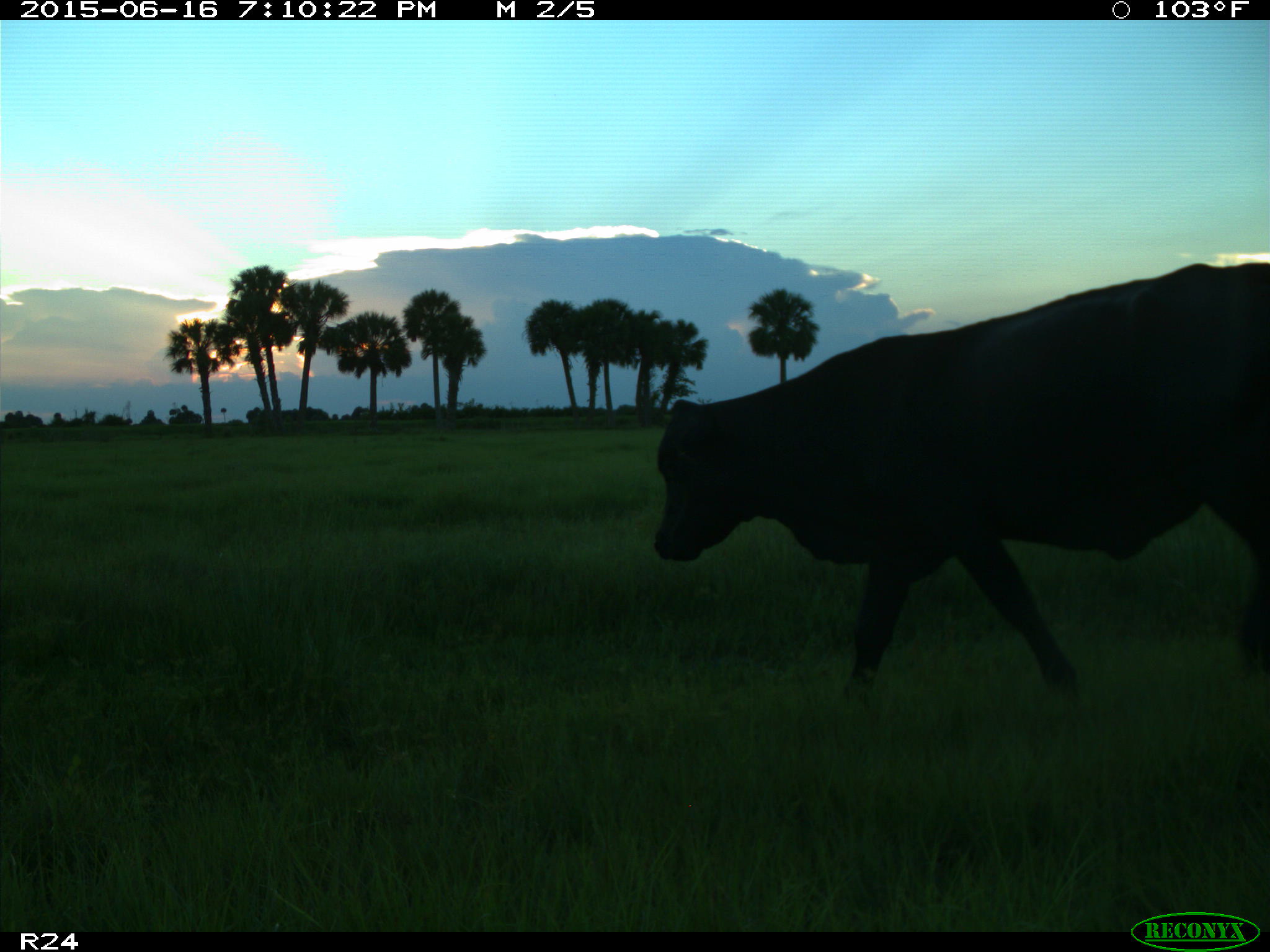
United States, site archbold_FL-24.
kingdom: Animalia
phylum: Chordata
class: Mammalia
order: Artiodactyla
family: Bovidae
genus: Bos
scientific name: Bos taurus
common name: domestic cow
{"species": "Bos taurus (domestic cow)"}